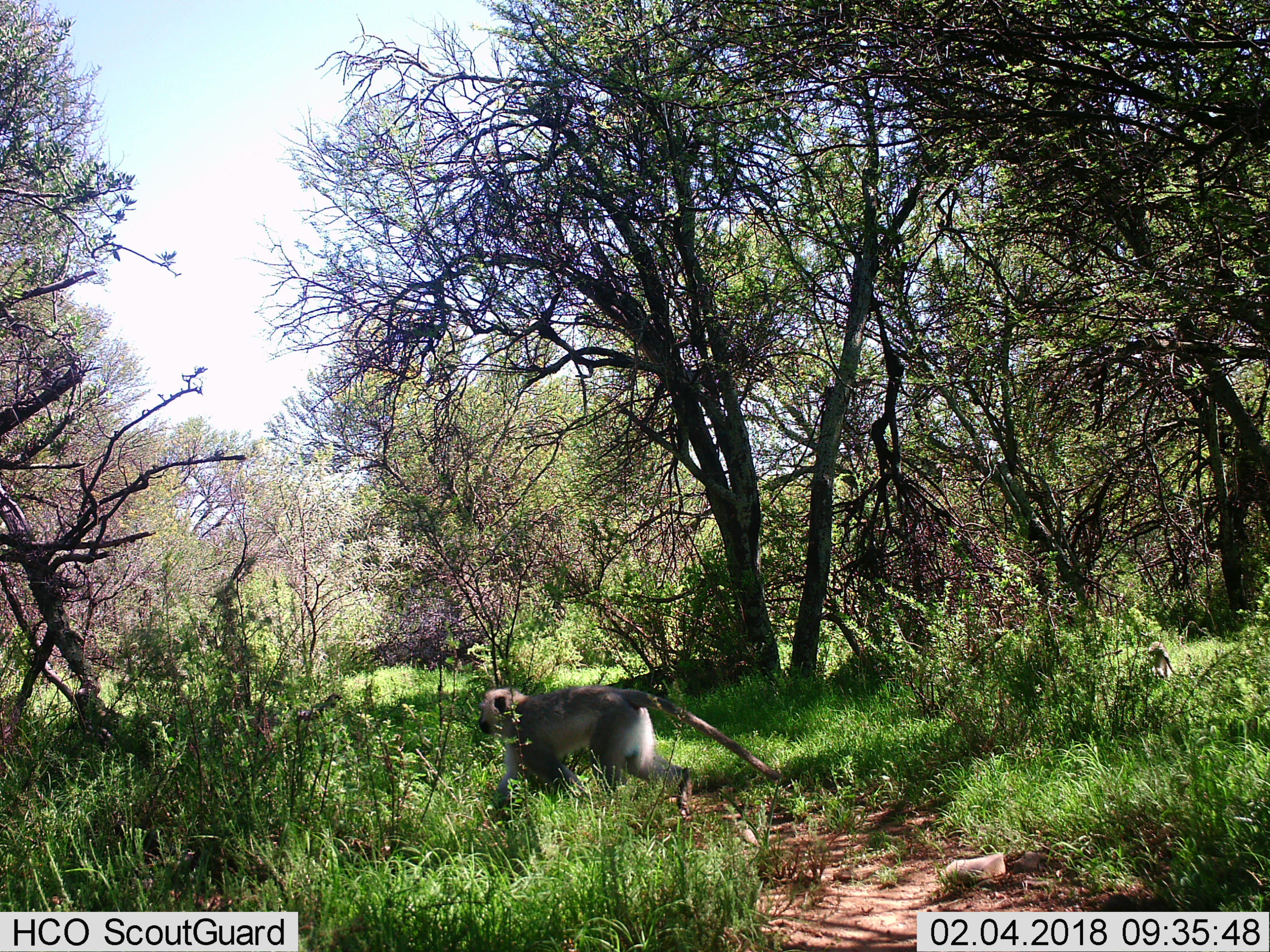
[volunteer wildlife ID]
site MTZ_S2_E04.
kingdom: Animalia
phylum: Chordata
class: Mammalia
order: Primates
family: Cercopithecidae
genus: Chlorocebus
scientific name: Chlorocebus pygerythrus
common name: vervet monkey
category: monkeyvervet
Monkeyvervet (vervet monkey) (Chlorocebus pygerythrus), count 1. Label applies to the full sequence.